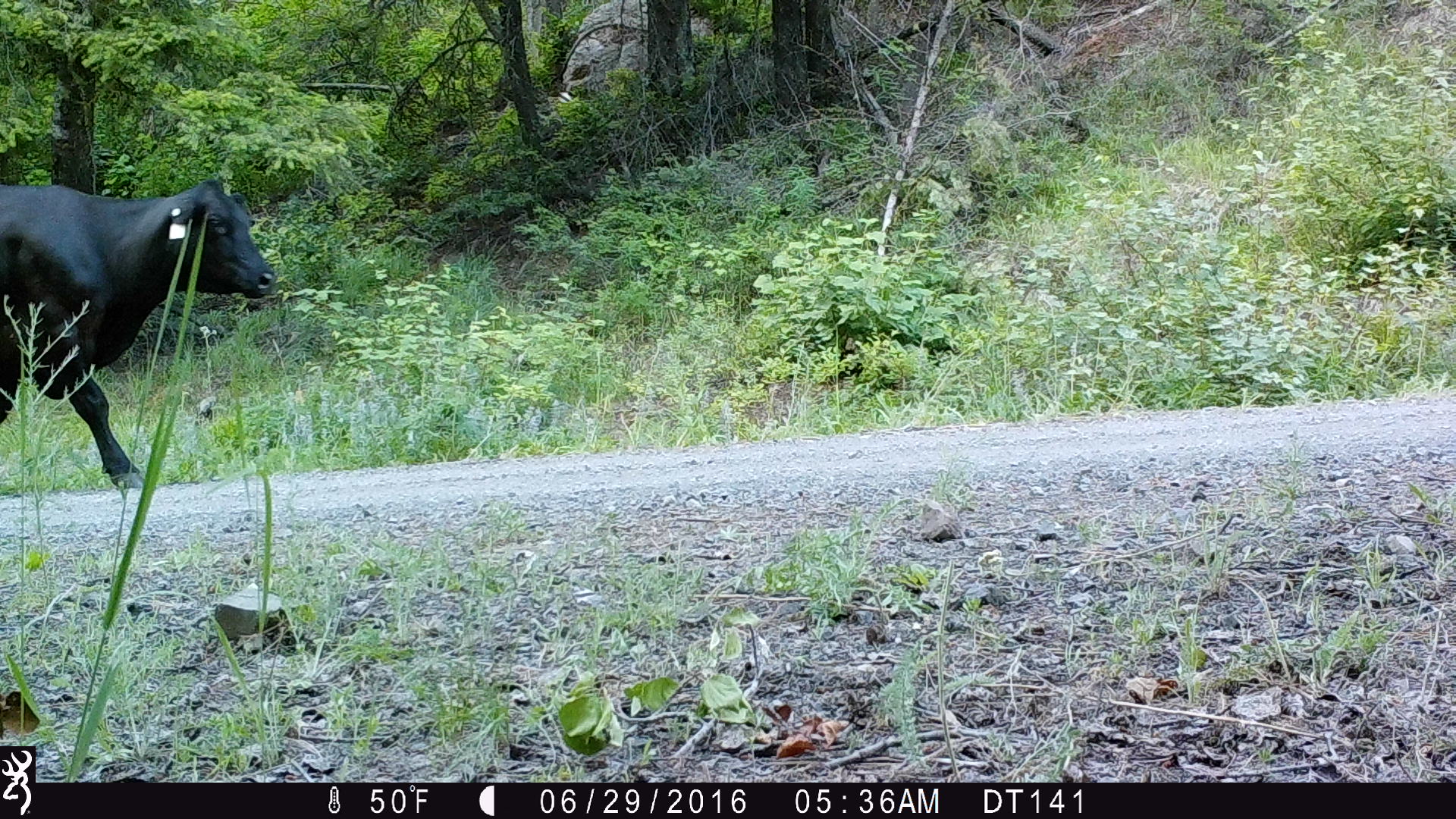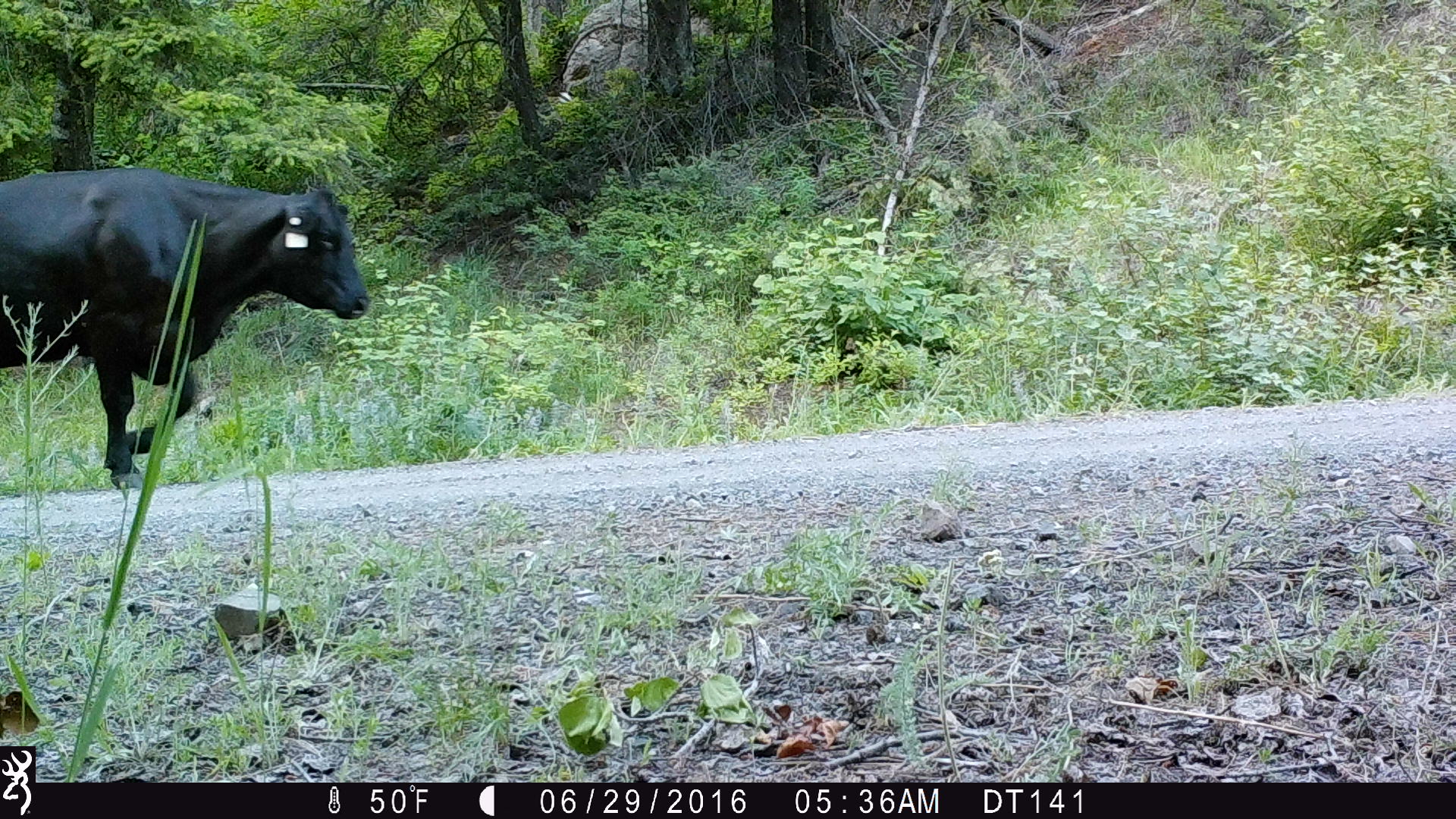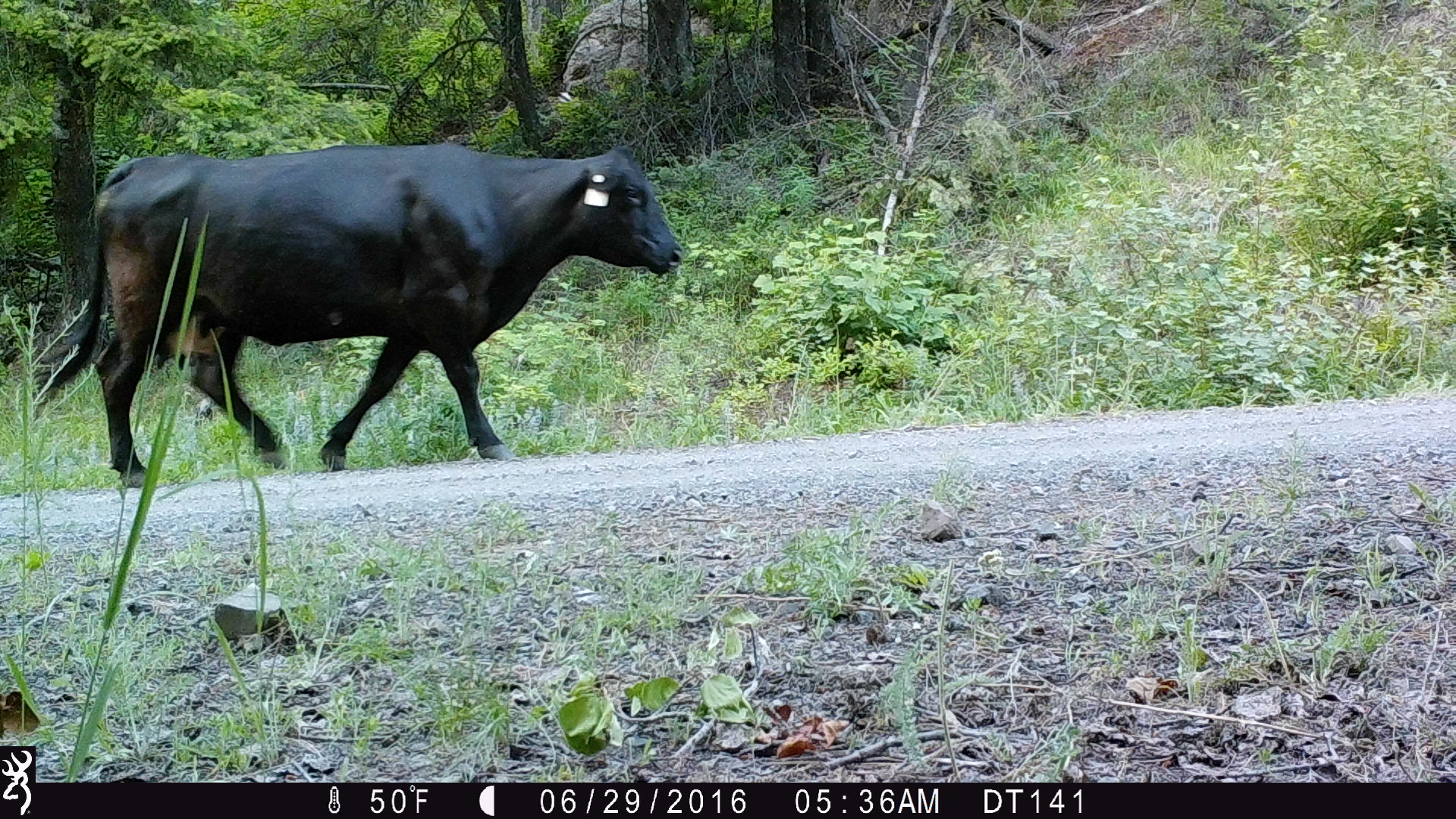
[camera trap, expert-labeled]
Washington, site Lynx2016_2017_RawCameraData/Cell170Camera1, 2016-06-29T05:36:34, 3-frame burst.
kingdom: Animalia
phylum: Chordata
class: Mammalia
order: Artiodactyla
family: Bovidae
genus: Bos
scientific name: Bos taurus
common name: domestic cattle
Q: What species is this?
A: Domestic cattle (Bos taurus).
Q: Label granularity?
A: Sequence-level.